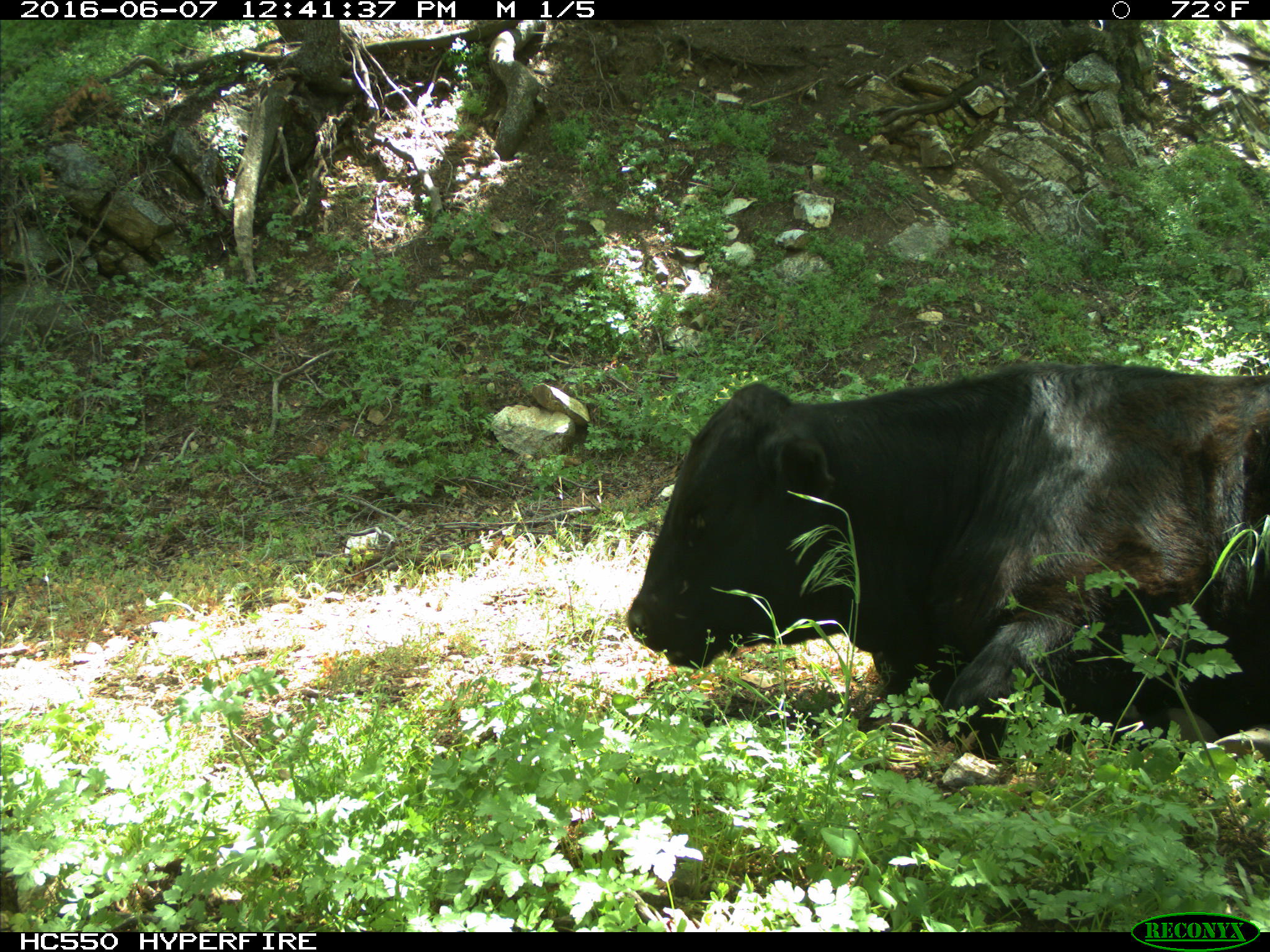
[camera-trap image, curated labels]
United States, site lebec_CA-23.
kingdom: Animalia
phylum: Chordata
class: Mammalia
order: Artiodactyla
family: Bovidae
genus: Bos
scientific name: Bos taurus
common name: domestic cow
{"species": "Bos taurus (domestic cow)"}